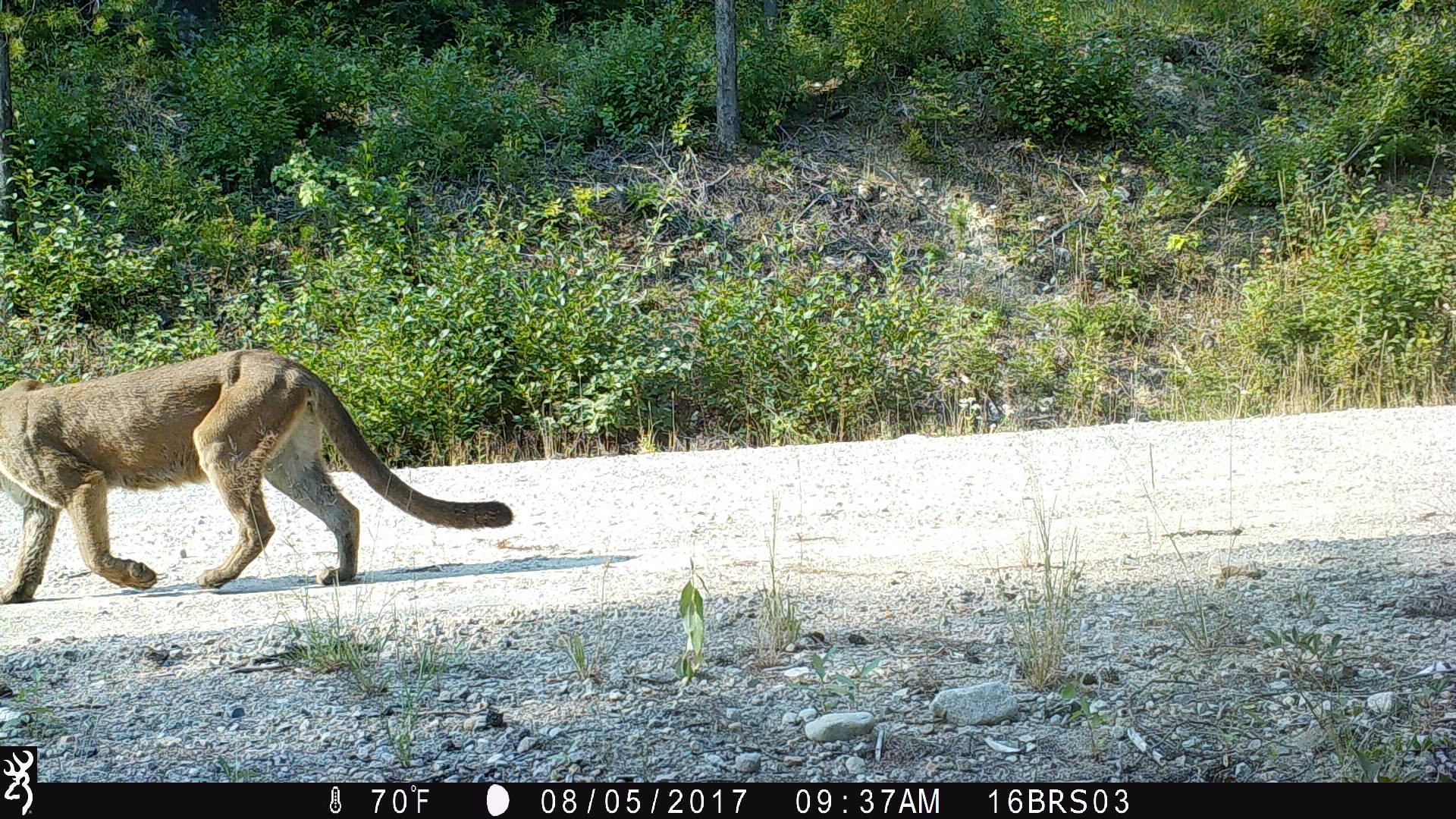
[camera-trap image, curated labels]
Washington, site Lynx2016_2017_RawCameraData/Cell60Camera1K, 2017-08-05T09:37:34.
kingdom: Animalia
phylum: Chordata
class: Mammalia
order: Carnivora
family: Felidae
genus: Puma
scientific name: Puma concolor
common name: mountain lion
Puma concolor (mountain lion). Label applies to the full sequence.